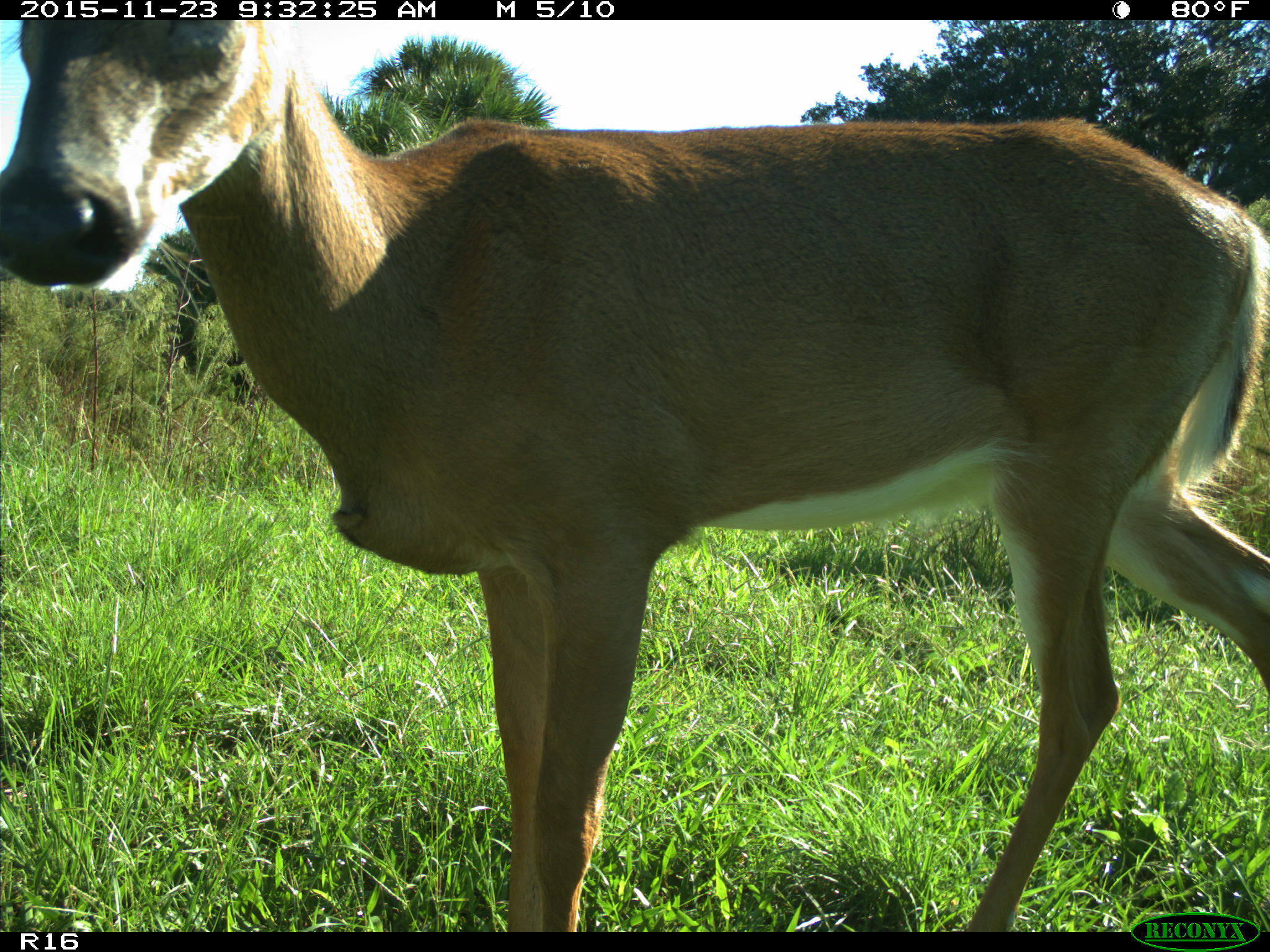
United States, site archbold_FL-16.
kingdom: Animalia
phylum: Chordata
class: Mammalia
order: Artiodactyla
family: Cervidae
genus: Odocoileus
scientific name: Odocoileus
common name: deer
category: unidentified deer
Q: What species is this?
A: Unidentified deer (deer) (Odocoileus).